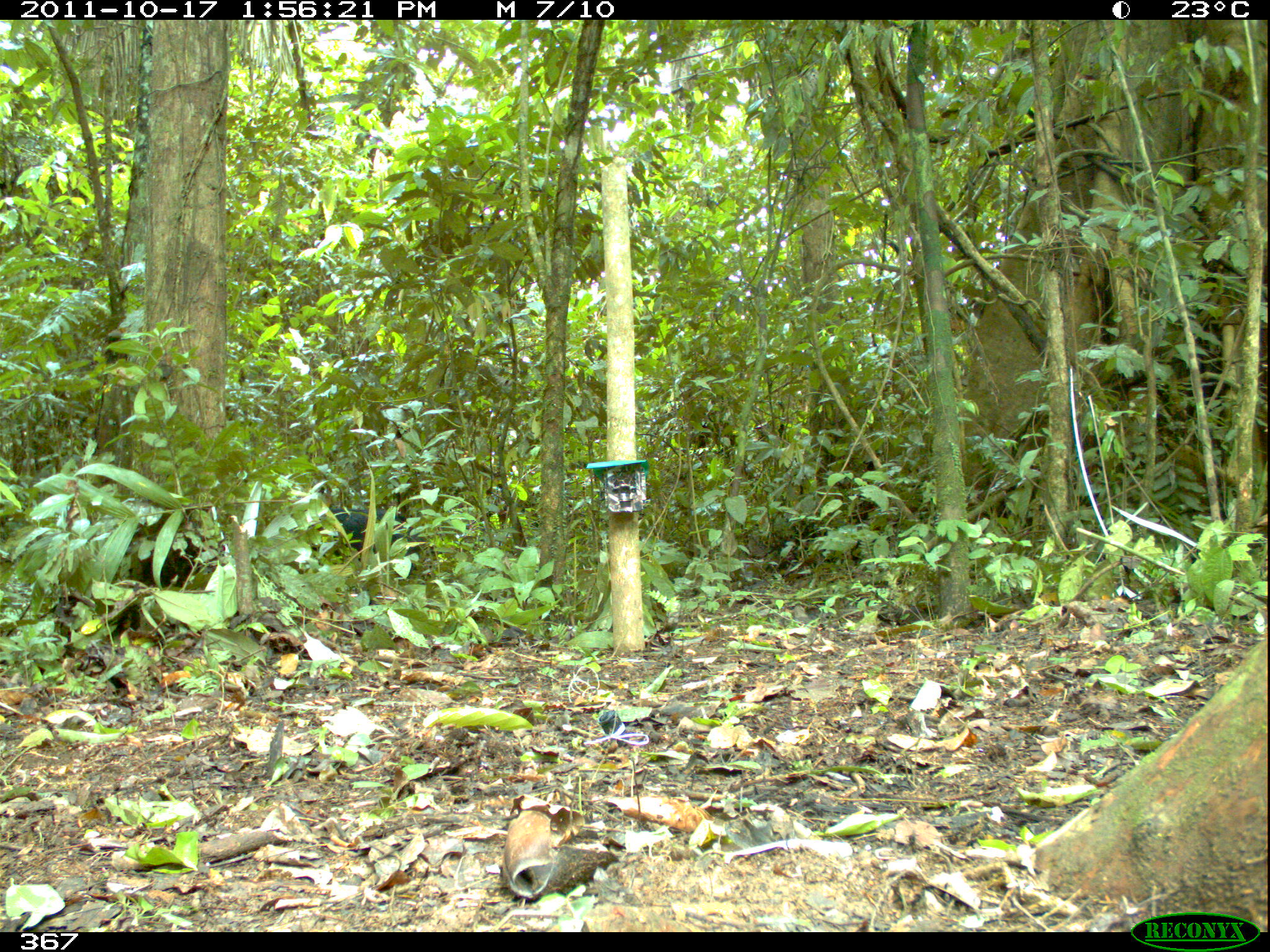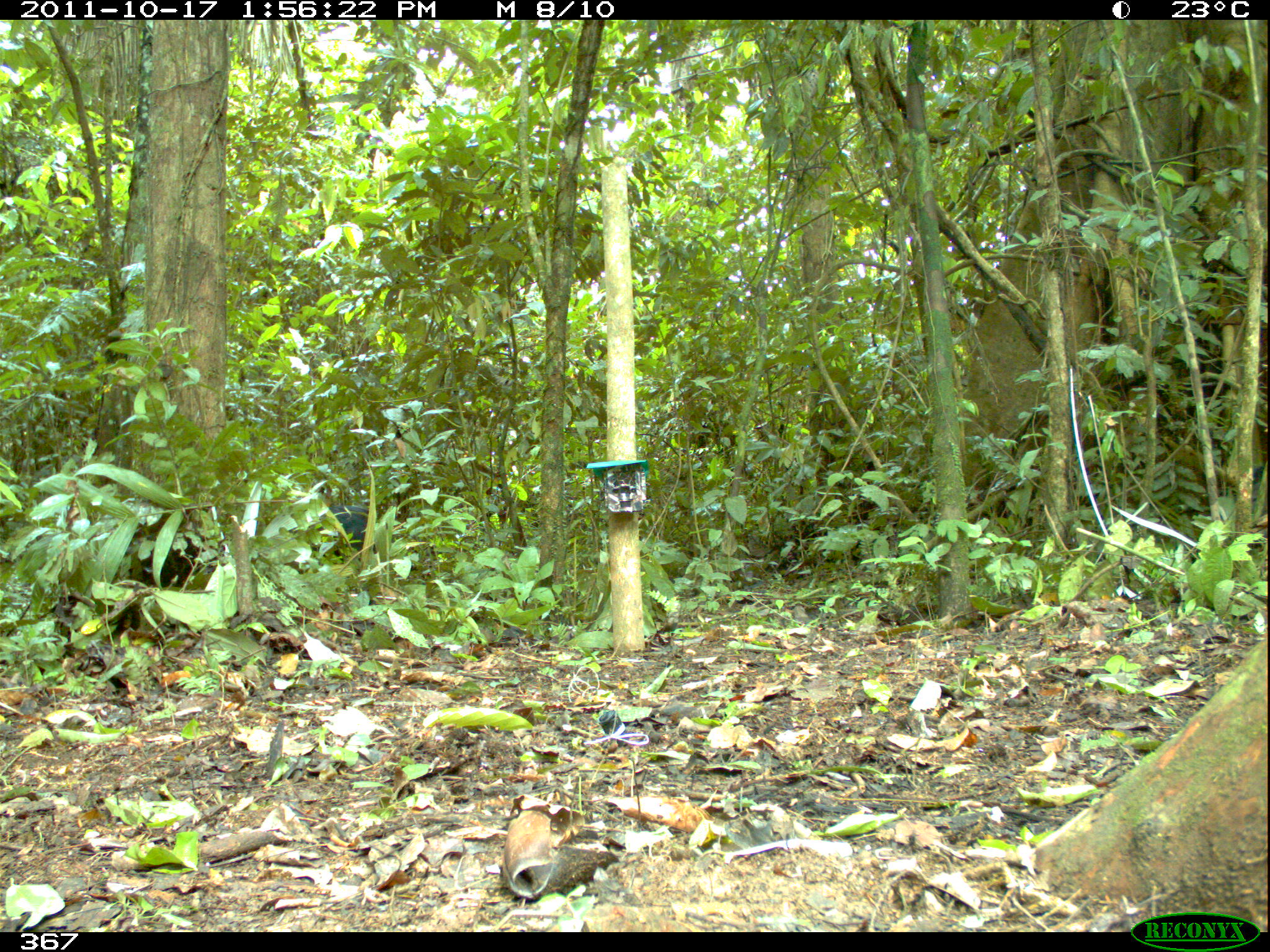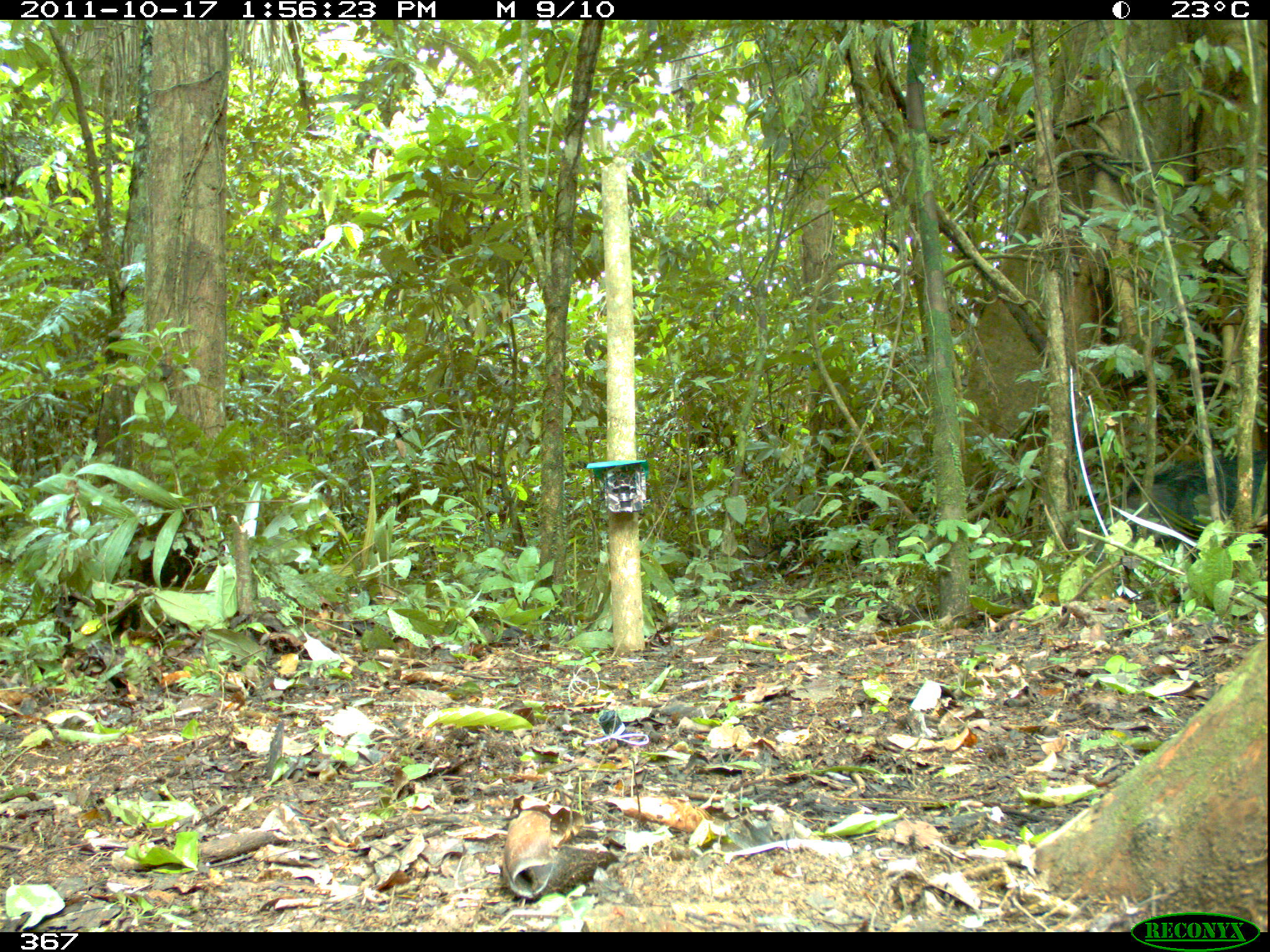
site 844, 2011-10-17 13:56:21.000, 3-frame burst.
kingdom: Animalia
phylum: Chordata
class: Mammalia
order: Artiodactyla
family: Tayassuidae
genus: Tayassu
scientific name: Tayassu pecari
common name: white-lipped peccary